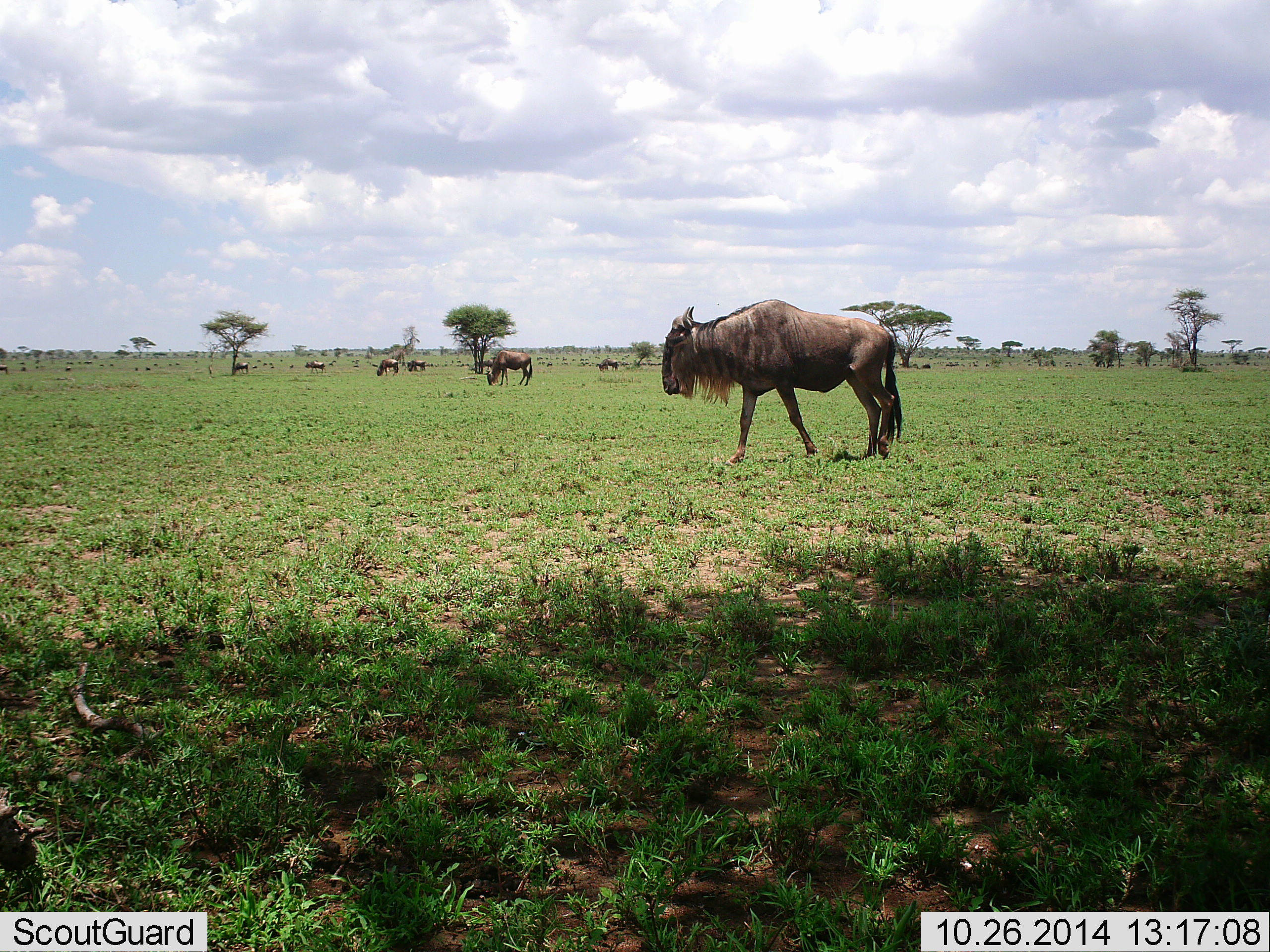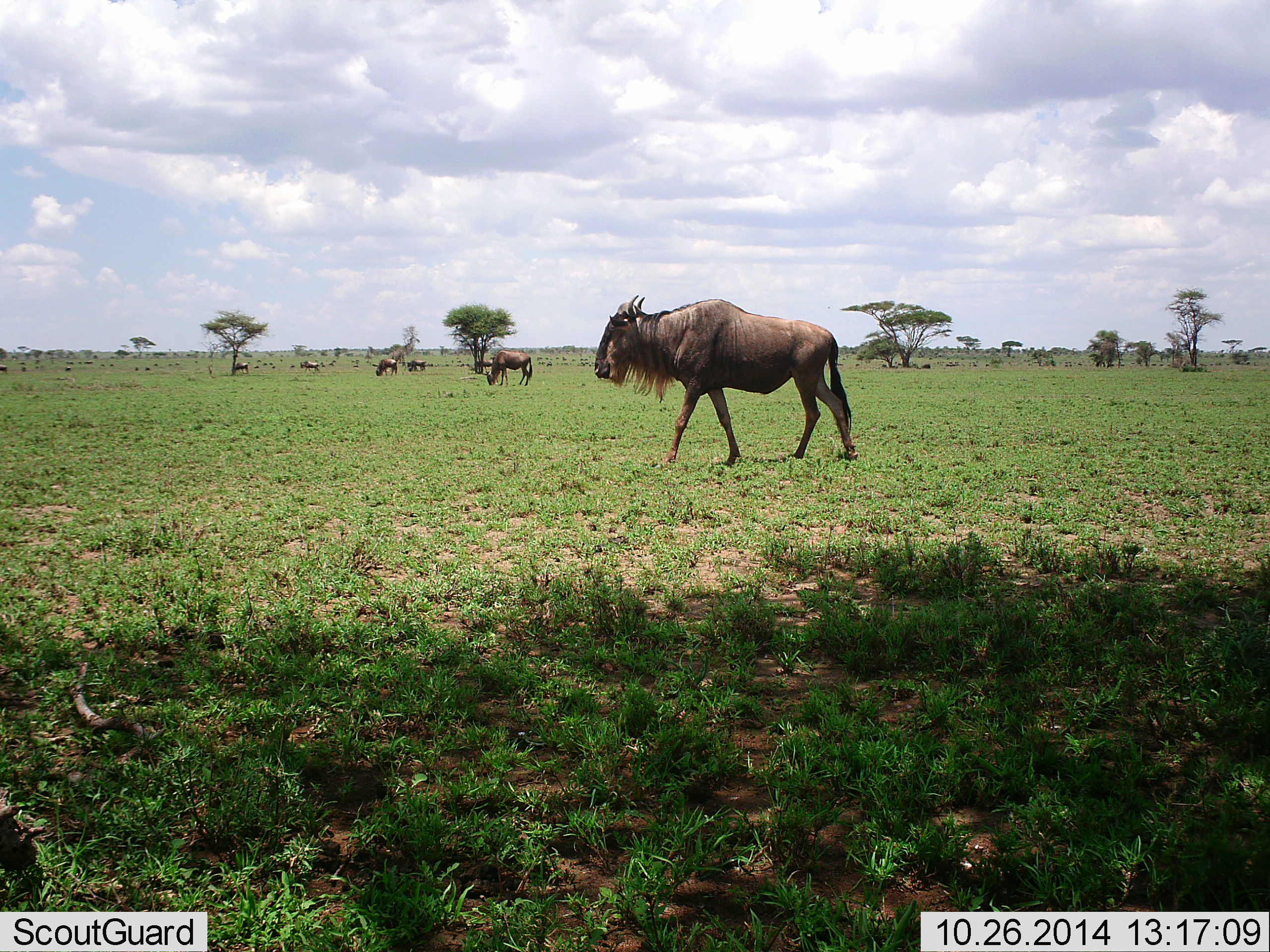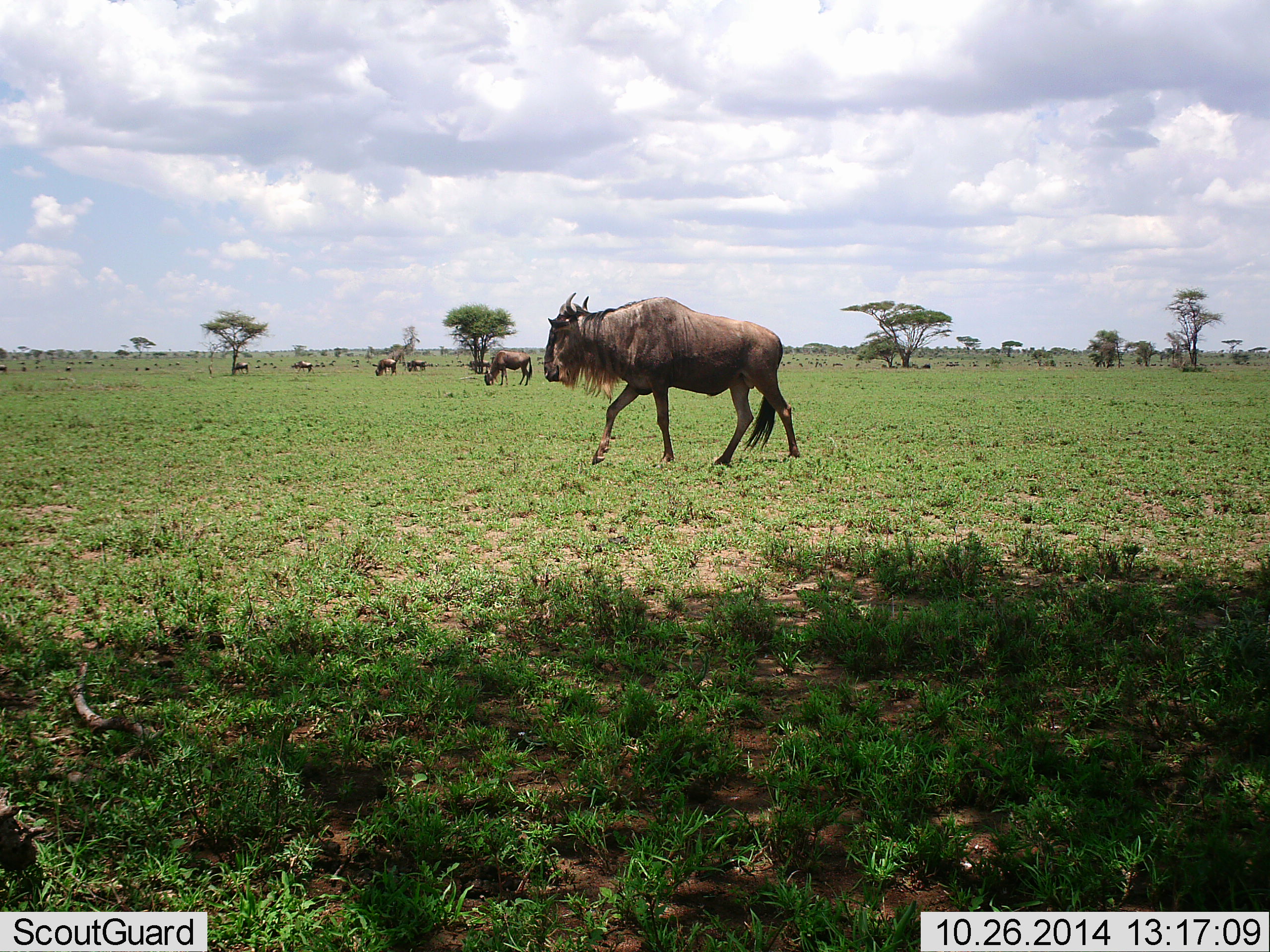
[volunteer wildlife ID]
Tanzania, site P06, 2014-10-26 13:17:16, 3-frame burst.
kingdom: Animalia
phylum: Chordata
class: Mammalia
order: Artiodactyla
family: Bovidae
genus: Connochaetes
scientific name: Connochaetes taurinus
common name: blue wildebeest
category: wildebeest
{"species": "wildebeest (blue wildebeest) (Connochaetes taurinus)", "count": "10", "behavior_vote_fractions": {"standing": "60%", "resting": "0%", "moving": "100%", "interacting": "0%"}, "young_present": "0%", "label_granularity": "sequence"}